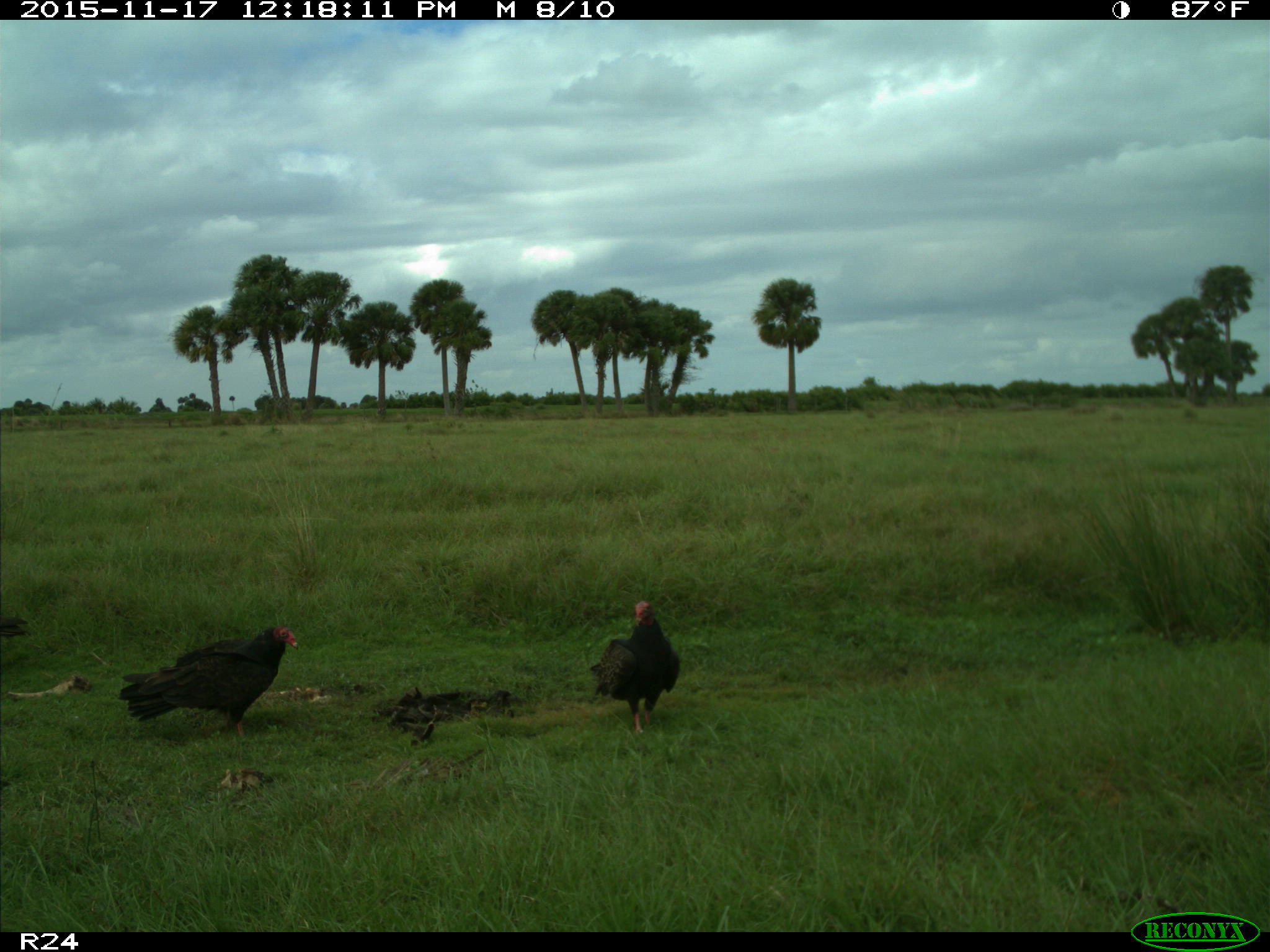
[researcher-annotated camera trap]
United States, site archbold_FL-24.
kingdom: Animalia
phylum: Chordata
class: Aves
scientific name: Aves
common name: birds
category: unidentified bird